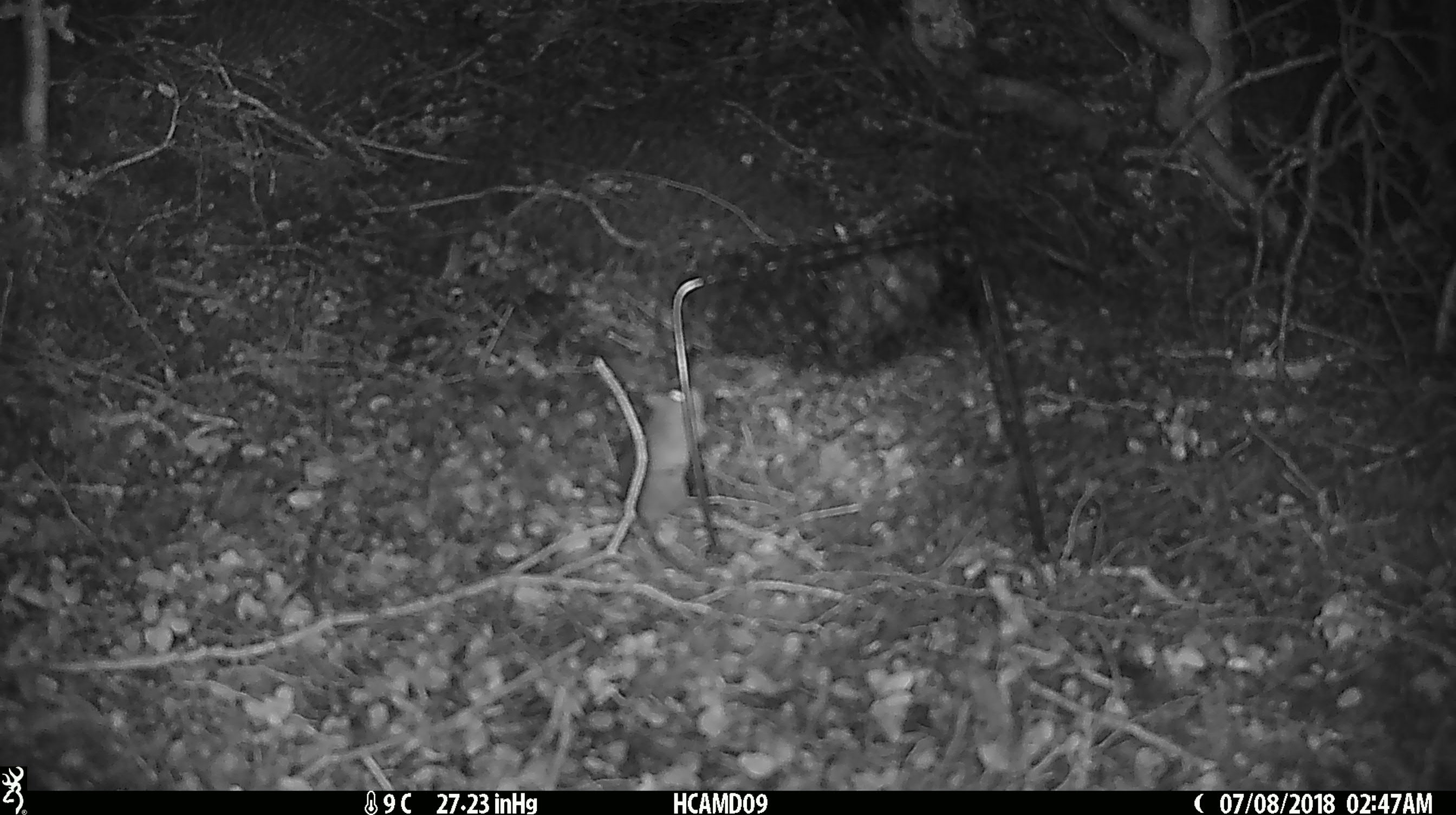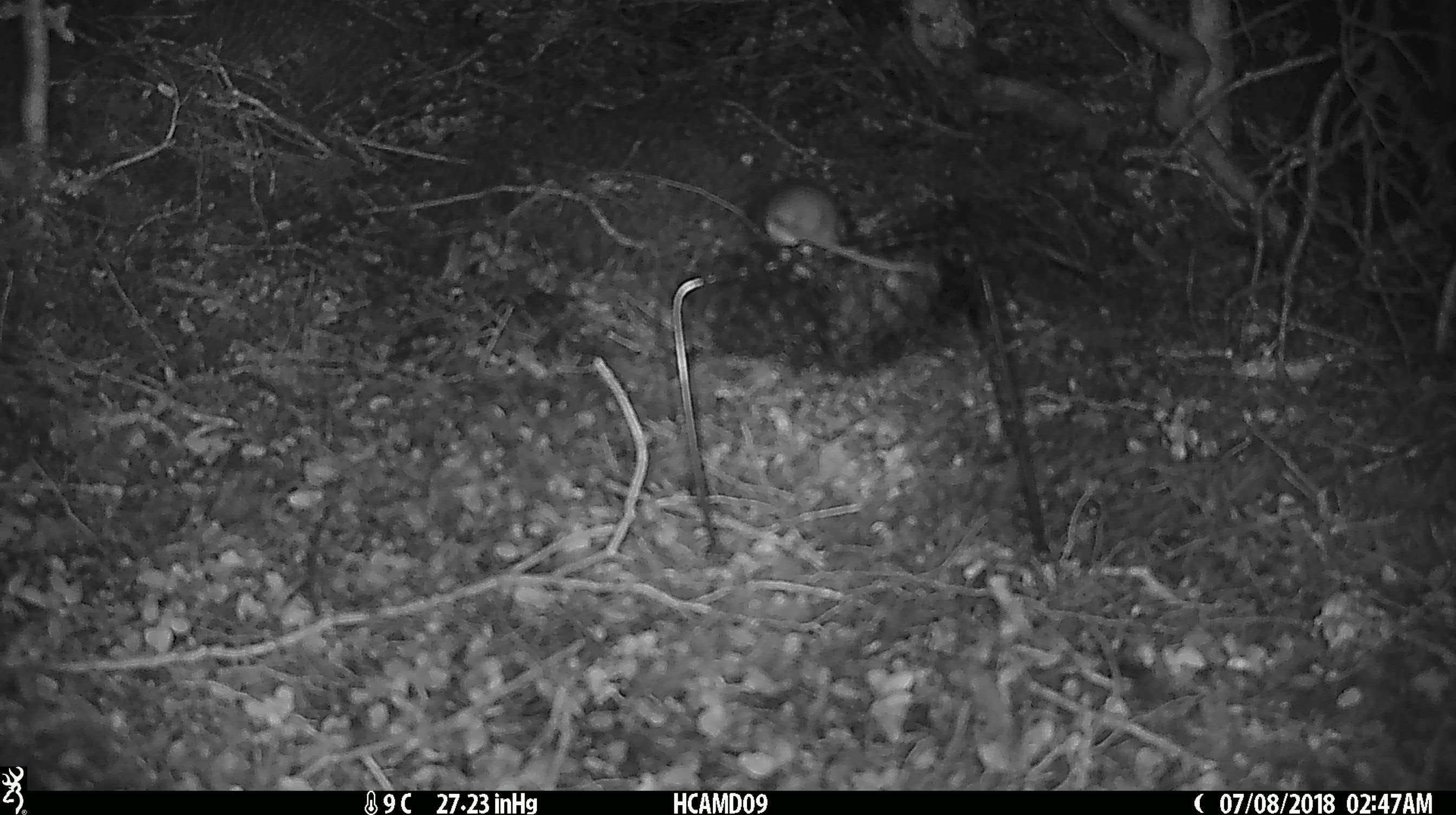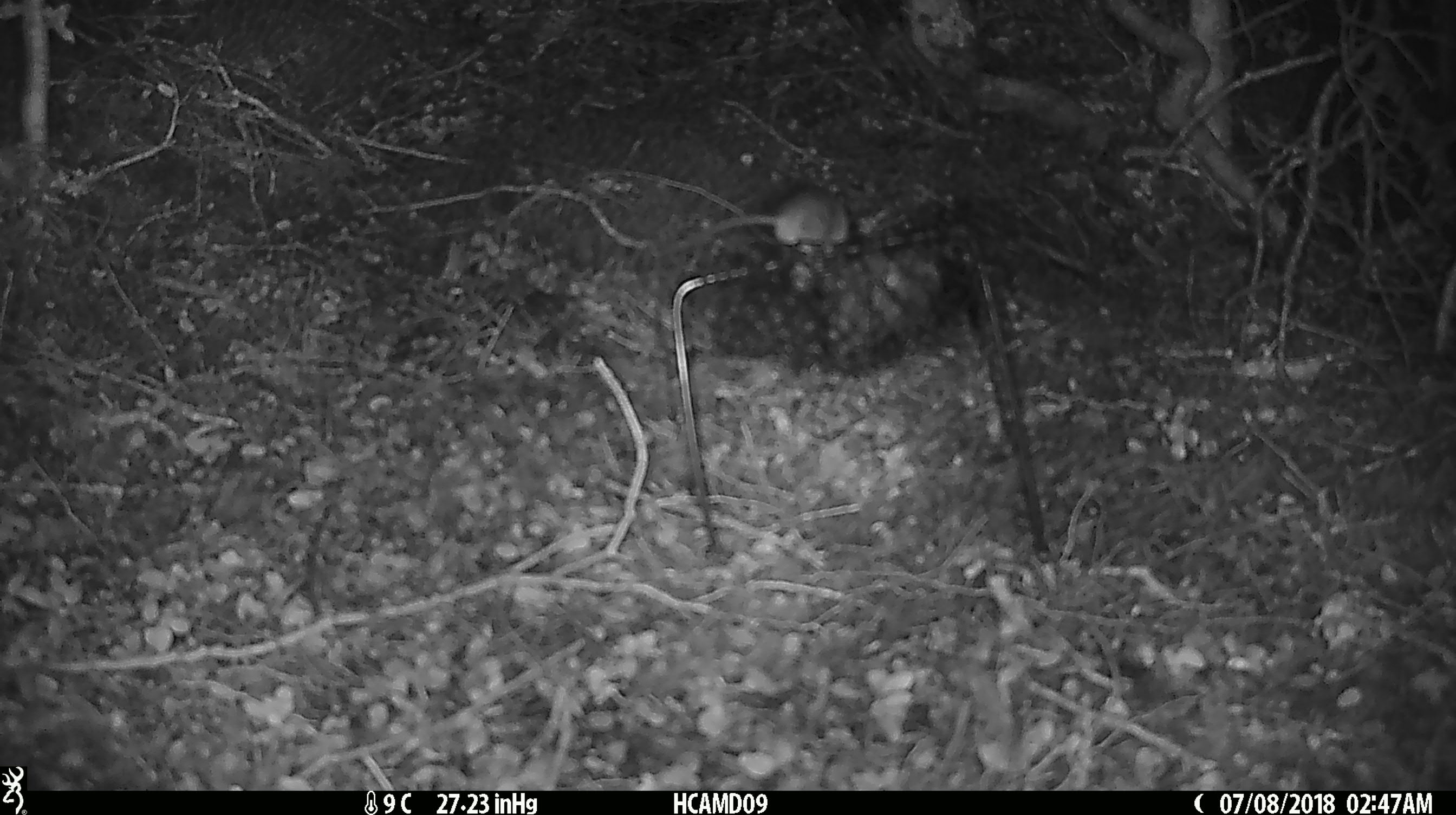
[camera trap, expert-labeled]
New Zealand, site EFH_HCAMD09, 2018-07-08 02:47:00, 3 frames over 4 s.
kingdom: Animalia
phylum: Chordata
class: Mammalia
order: Rodentia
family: Muridae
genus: Mus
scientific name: Mus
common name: mouse